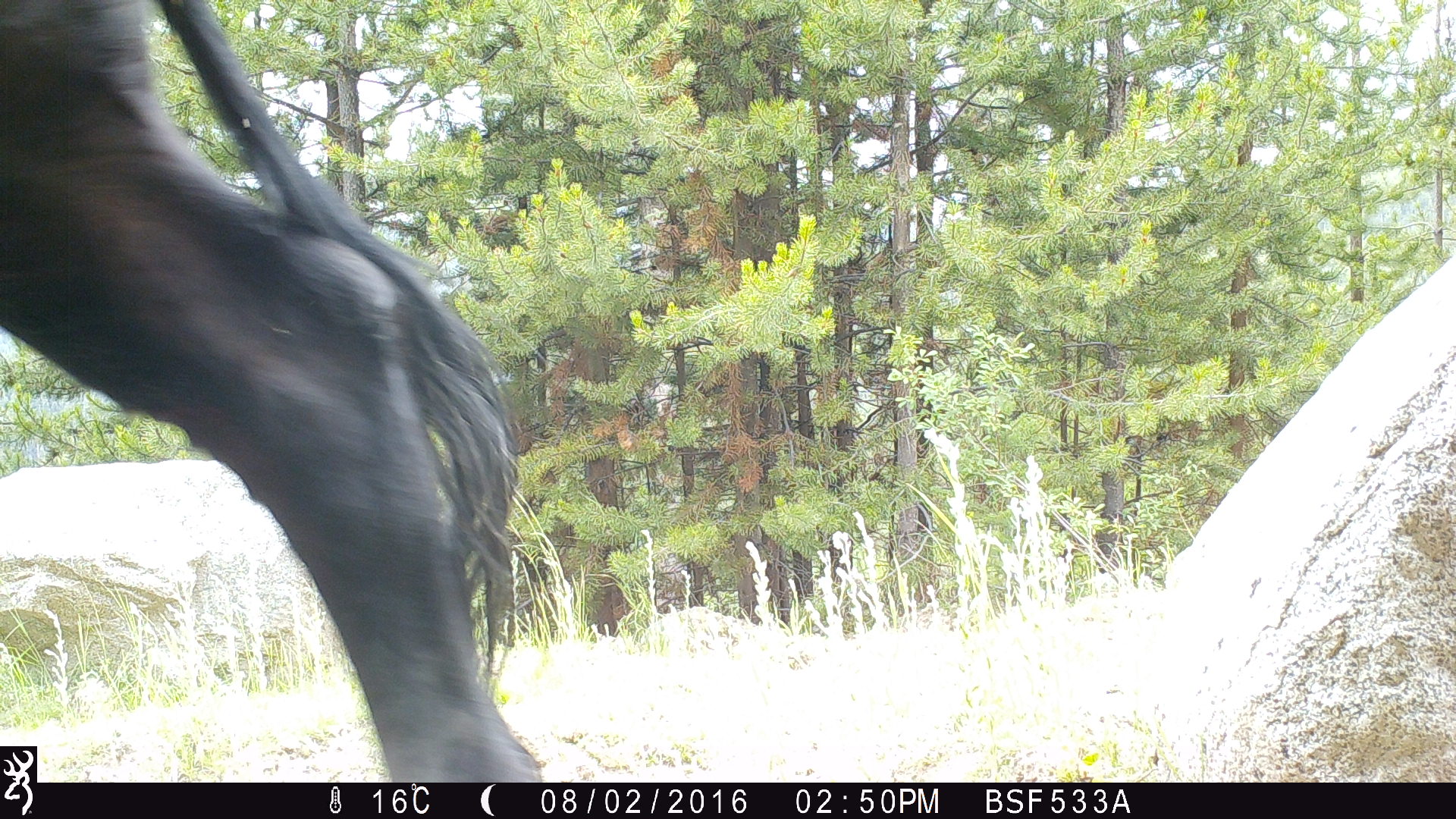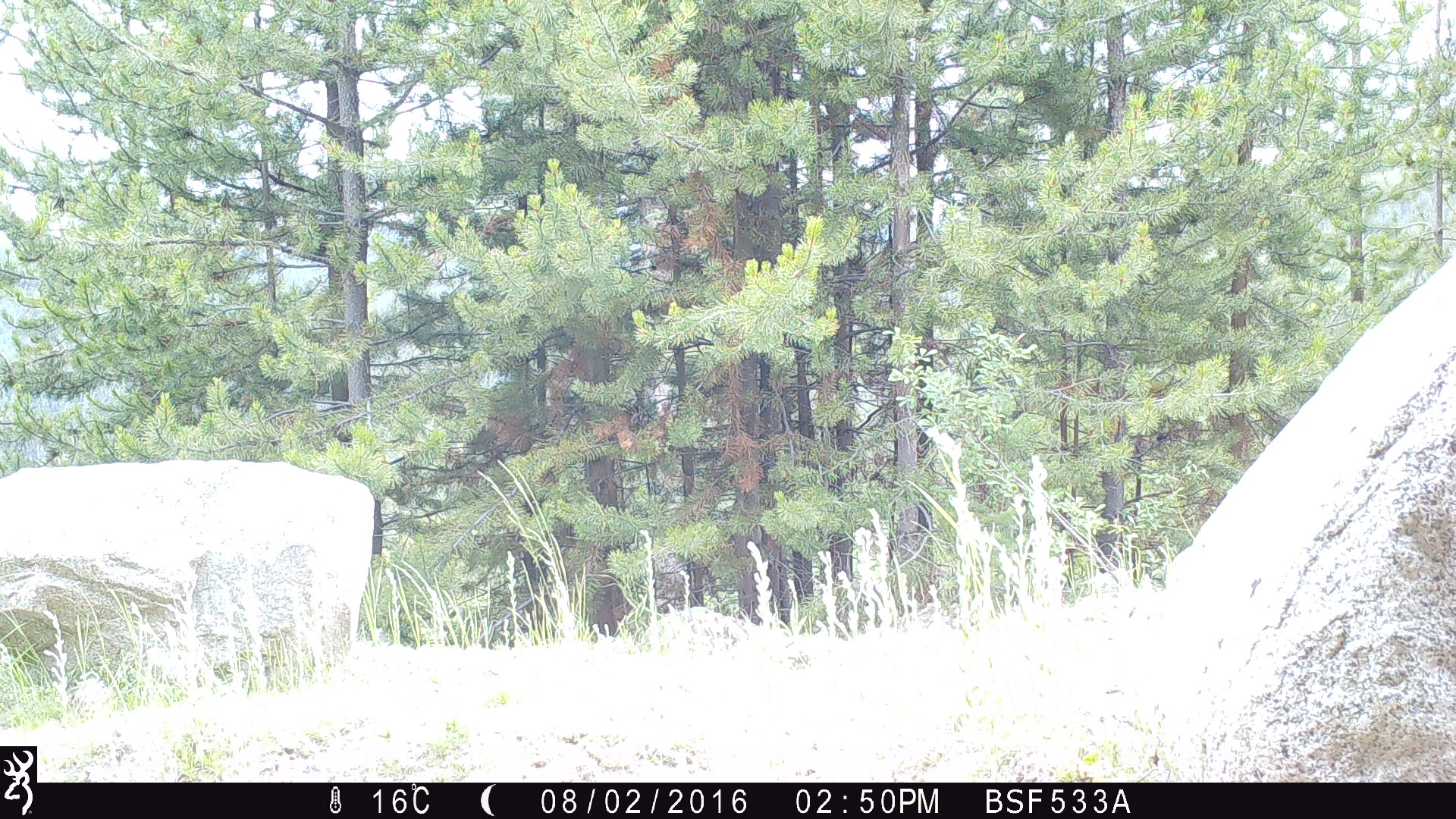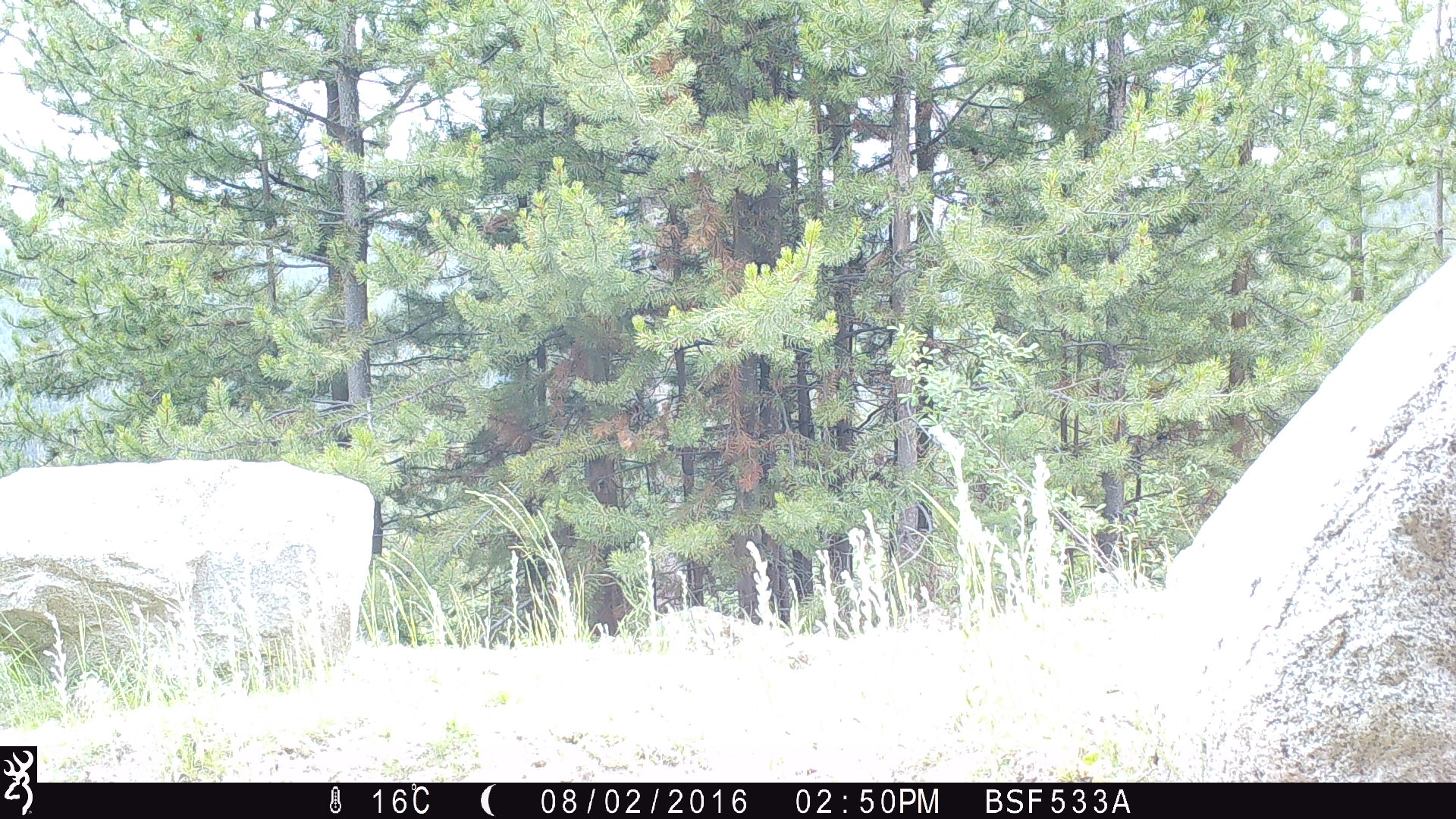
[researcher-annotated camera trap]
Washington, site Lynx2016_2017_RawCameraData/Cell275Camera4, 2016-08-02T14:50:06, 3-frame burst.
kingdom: Animalia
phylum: Chordata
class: Mammalia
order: Artiodactyla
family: Bovidae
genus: Bos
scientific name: Bos taurus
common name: domestic cattle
Domestic cattle (Bos taurus). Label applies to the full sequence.